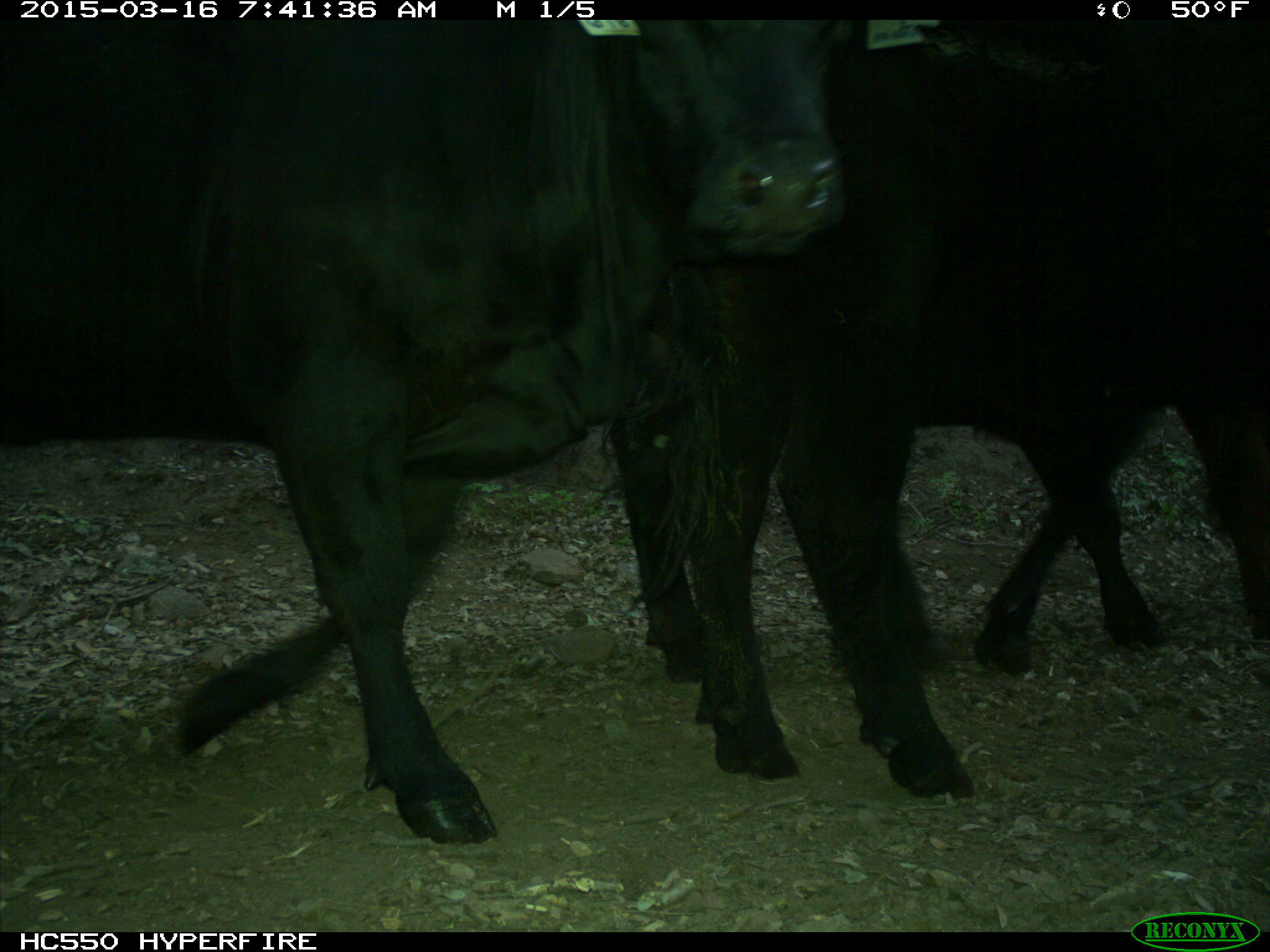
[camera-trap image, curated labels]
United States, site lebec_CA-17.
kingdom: Animalia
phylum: Chordata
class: Mammalia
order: Artiodactyla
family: Bovidae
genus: Bos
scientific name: Bos taurus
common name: domestic cow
Bos taurus (domestic cow).